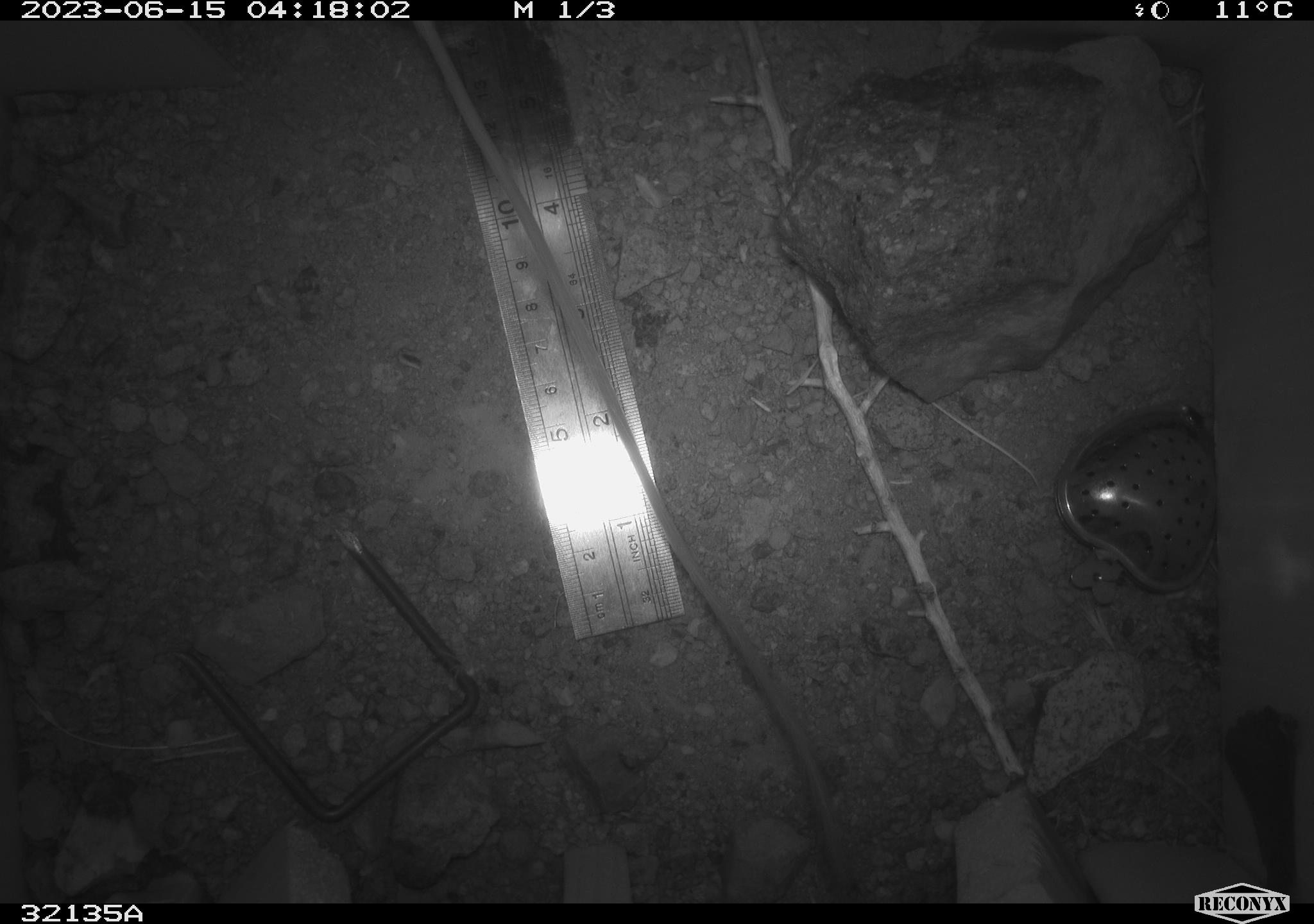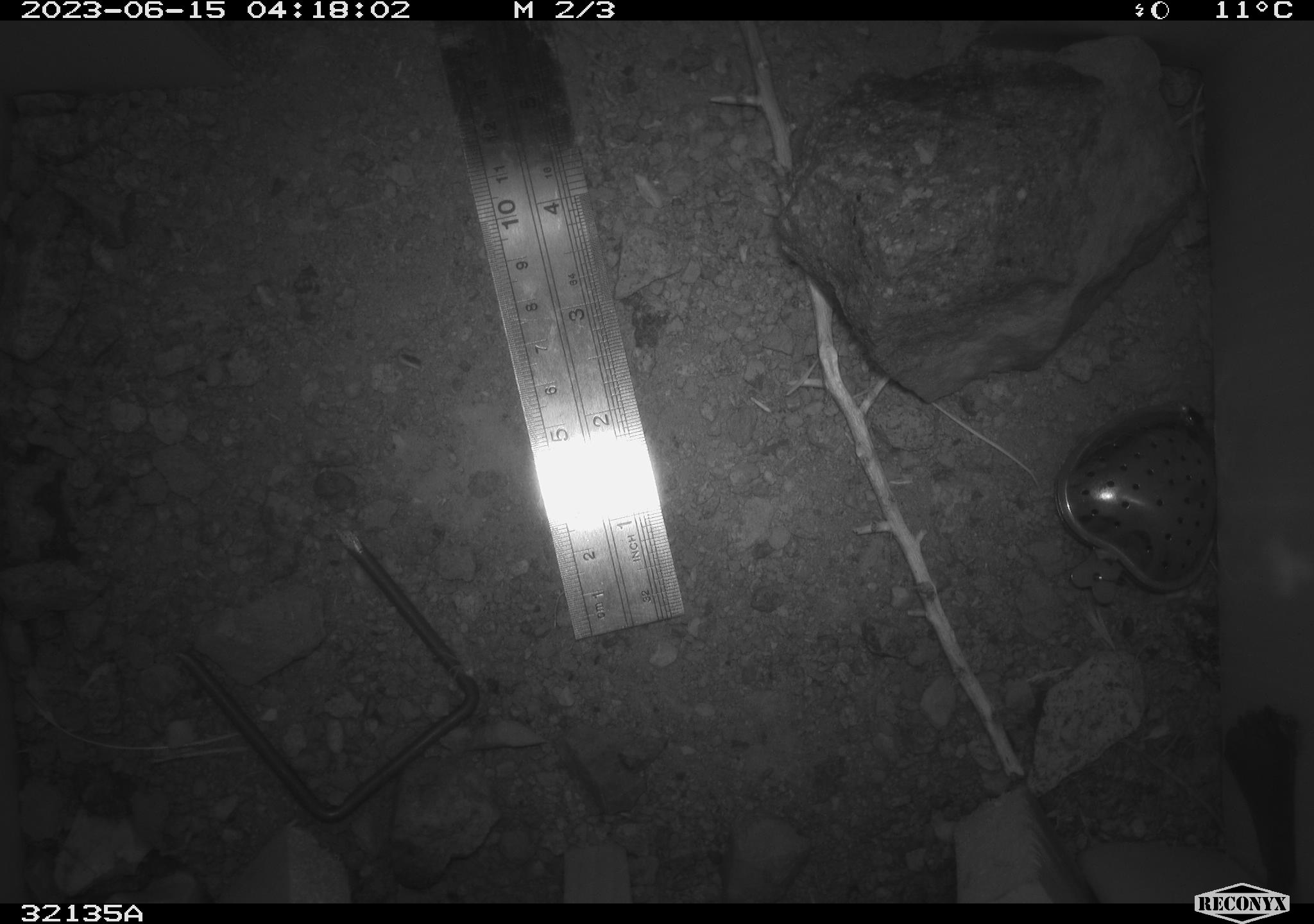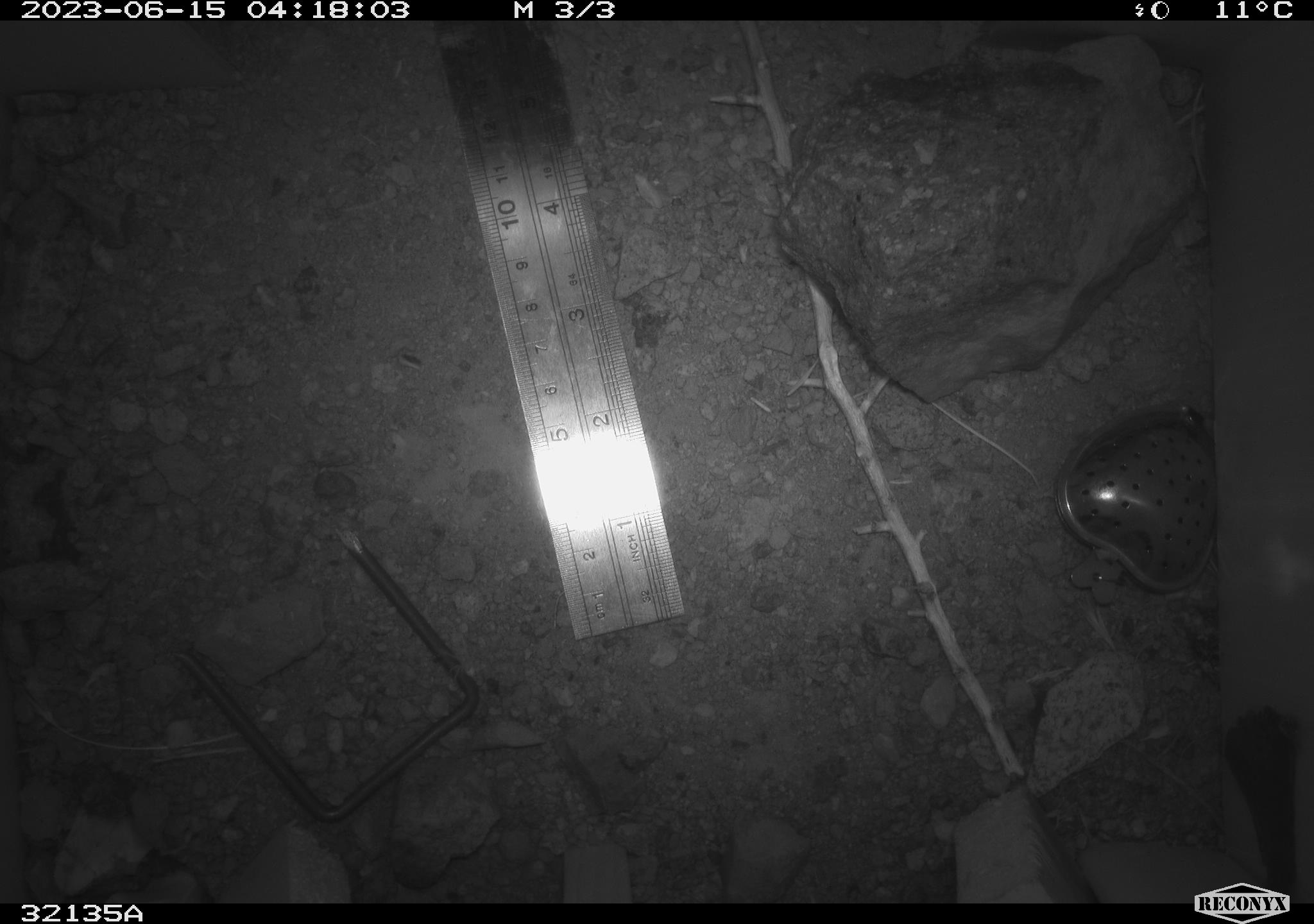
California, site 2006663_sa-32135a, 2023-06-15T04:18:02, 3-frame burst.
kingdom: Animalia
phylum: Chordata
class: Mammalia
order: Rodentia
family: Heteromyidae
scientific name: Heteromyidae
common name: kangaroo rats and pocket mice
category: heteromyidae family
Heteromyidae family (kangaroo rats and pocket mice) (Heteromyidae).